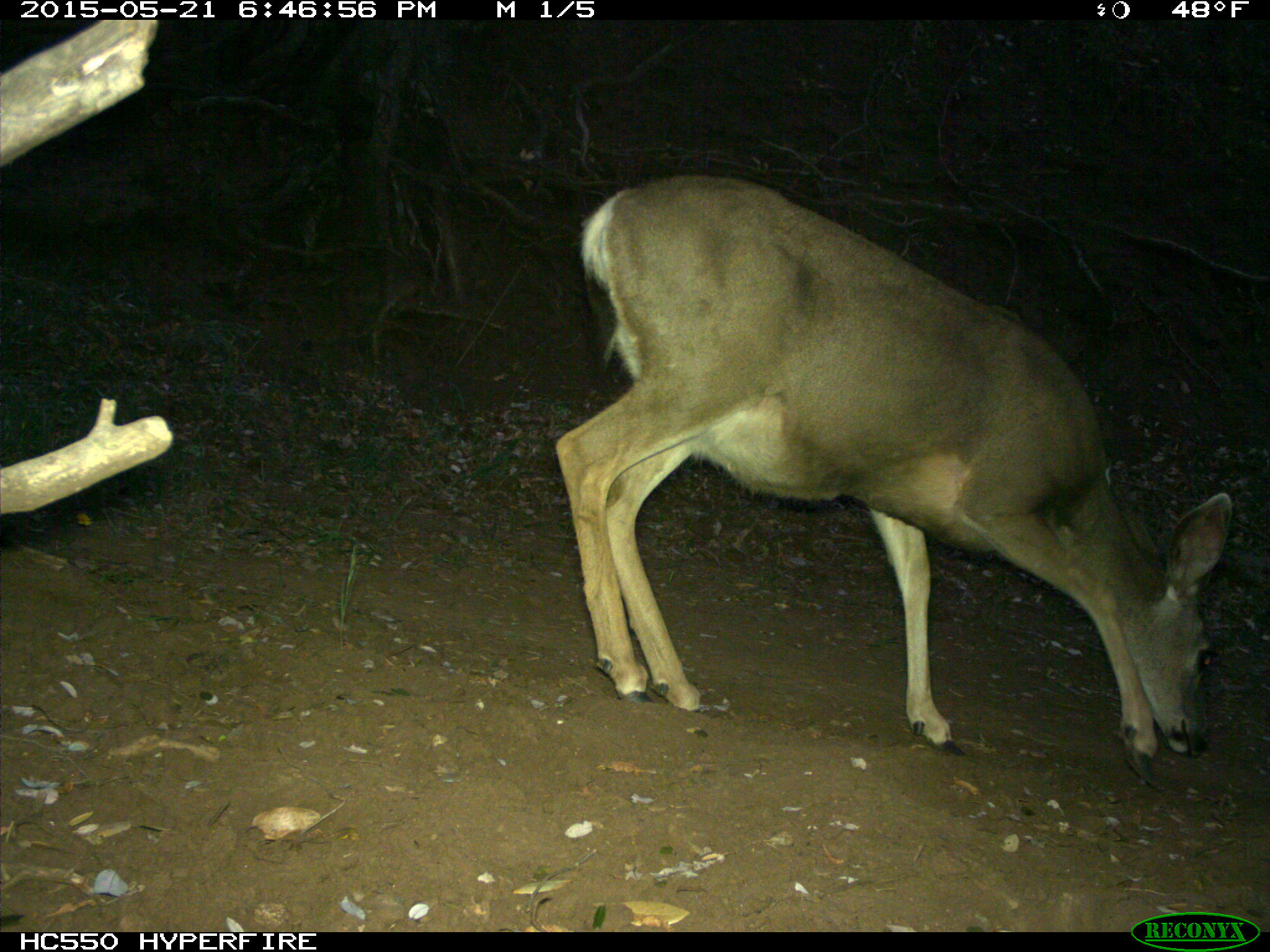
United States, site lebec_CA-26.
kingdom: Animalia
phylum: Chordata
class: Mammalia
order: Artiodactyla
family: Cervidae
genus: Odocoileus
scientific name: Odocoileus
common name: deer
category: unidentified deer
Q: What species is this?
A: Unidentified deer (deer) (Odocoileus).